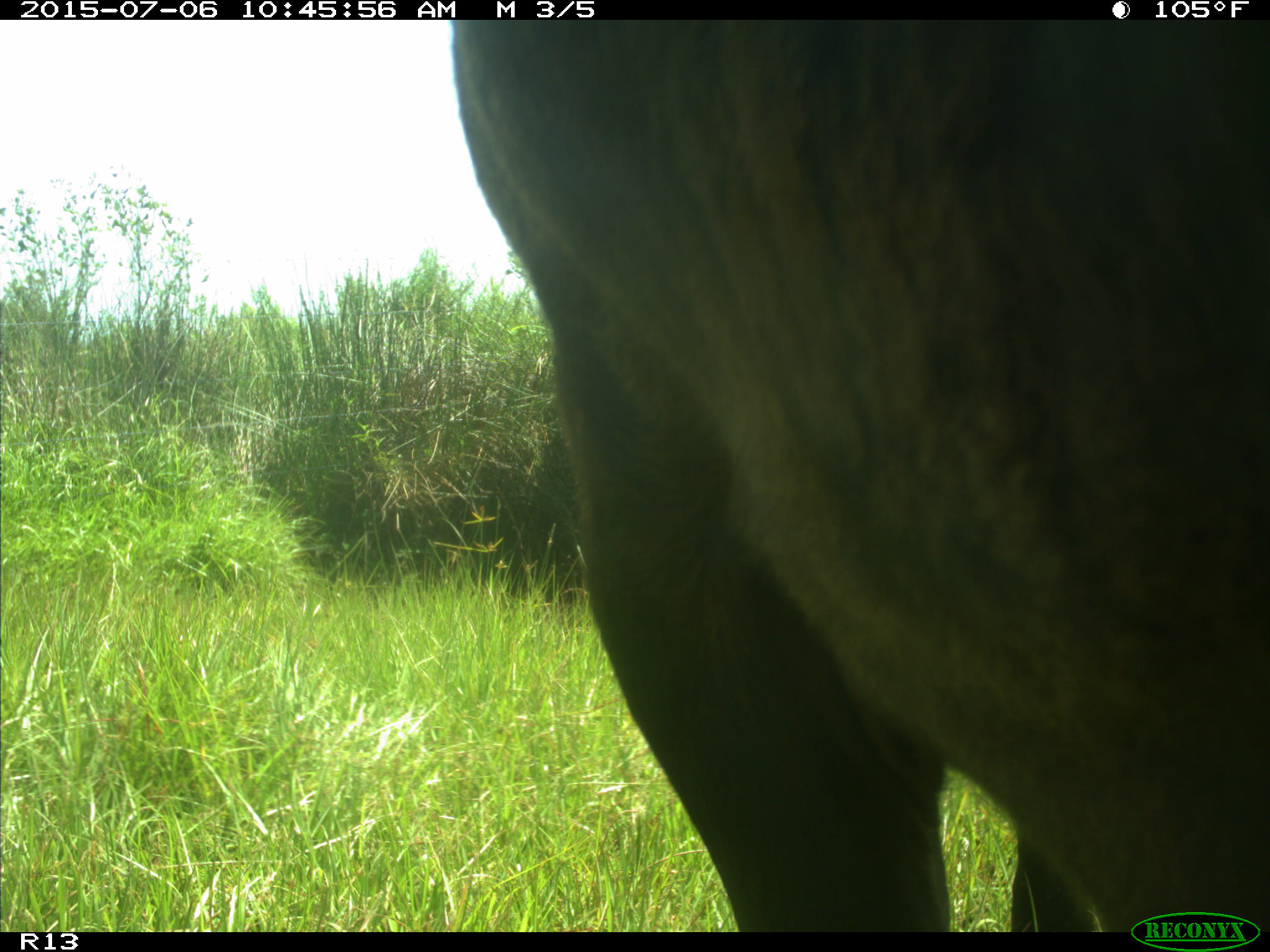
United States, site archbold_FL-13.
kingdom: Animalia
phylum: Chordata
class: Mammalia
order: Artiodactyla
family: Bovidae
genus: Bos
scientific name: Bos taurus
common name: domestic cow